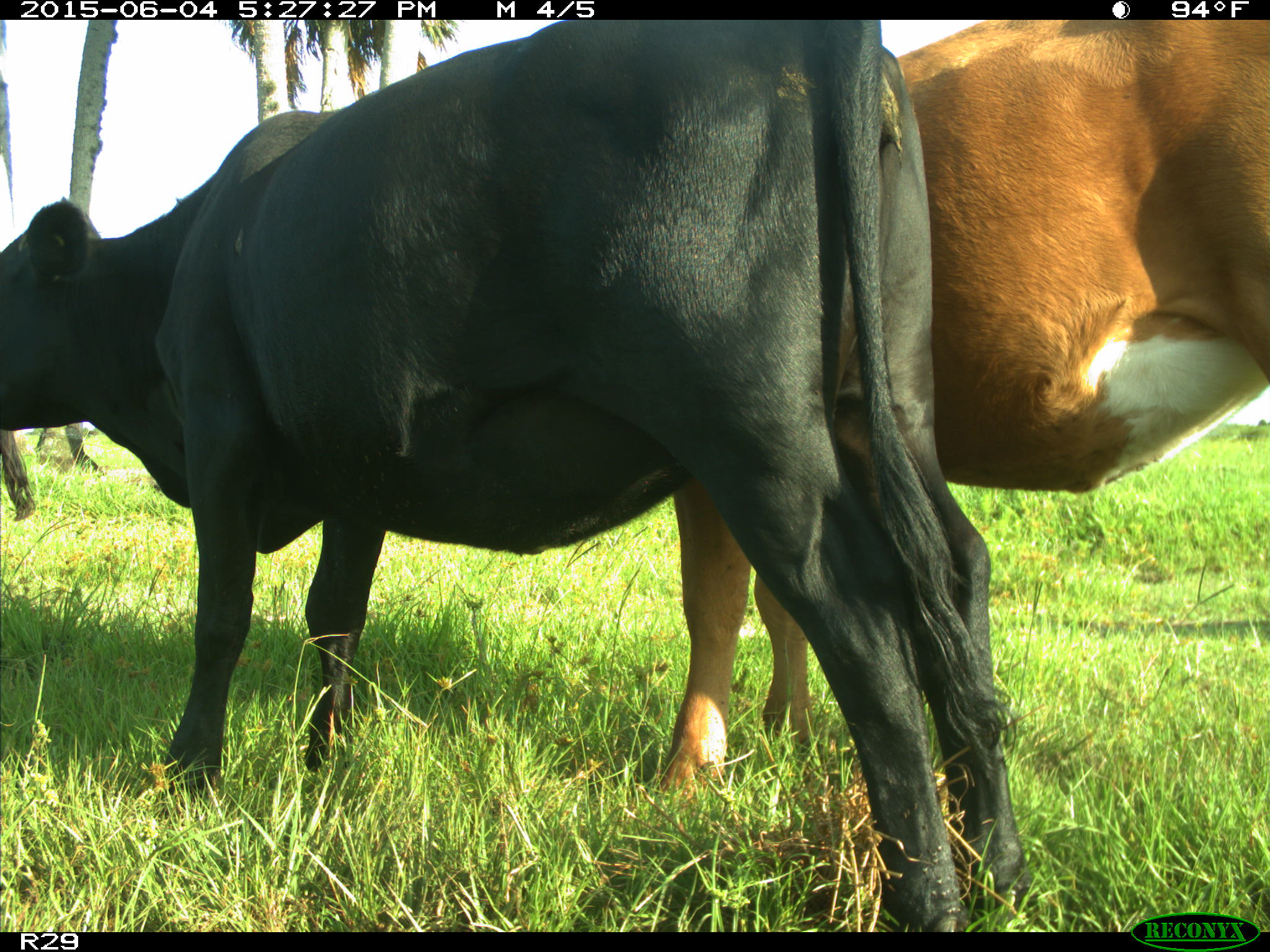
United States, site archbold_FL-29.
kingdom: Animalia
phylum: Chordata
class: Mammalia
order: Artiodactyla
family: Bovidae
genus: Bos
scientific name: Bos taurus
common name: domestic cow